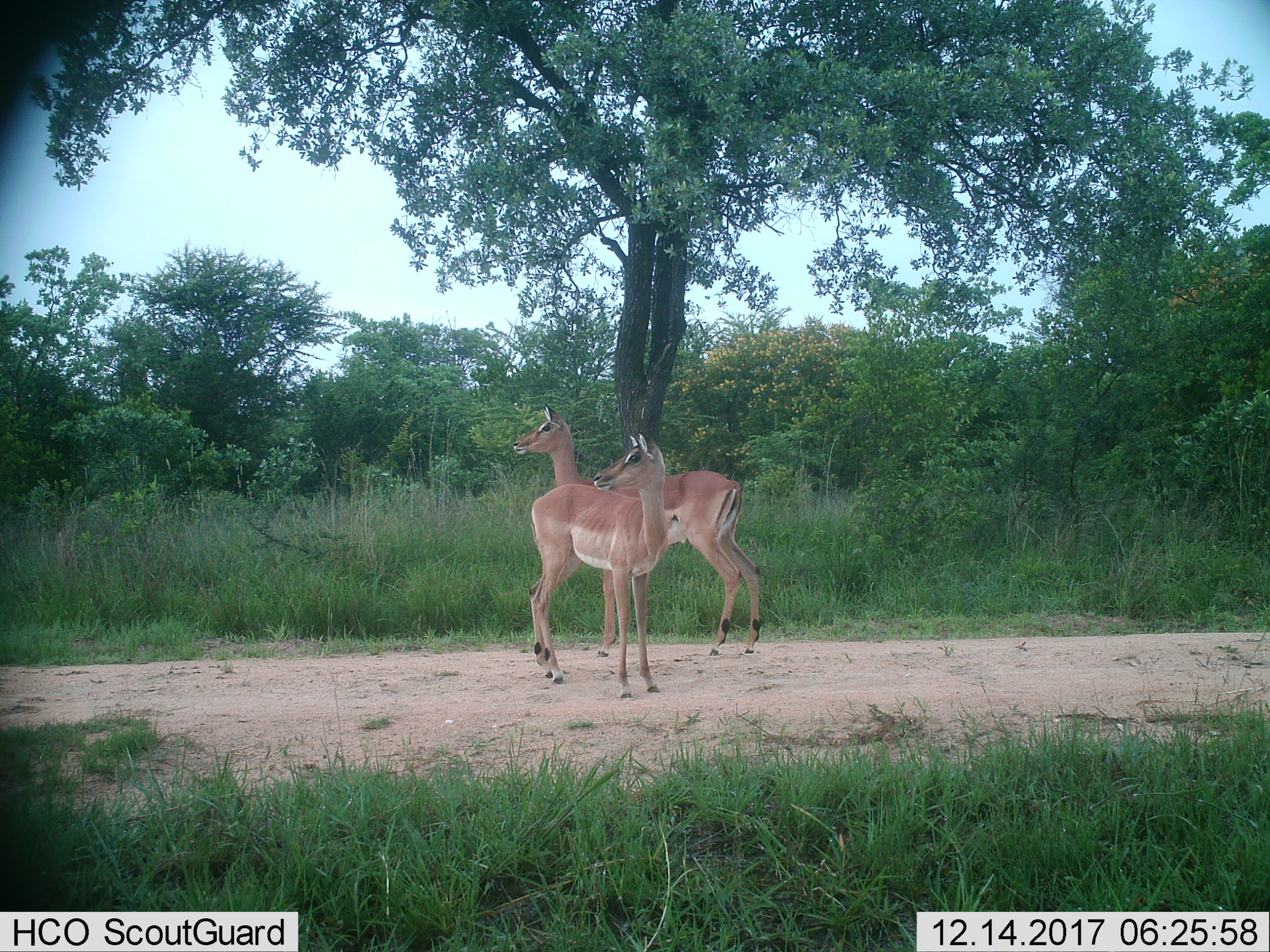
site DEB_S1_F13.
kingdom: Animalia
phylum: Chordata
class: Mammalia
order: Artiodactyla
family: Bovidae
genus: Aepyceros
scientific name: Aepyceros melampus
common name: impala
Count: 2.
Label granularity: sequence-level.